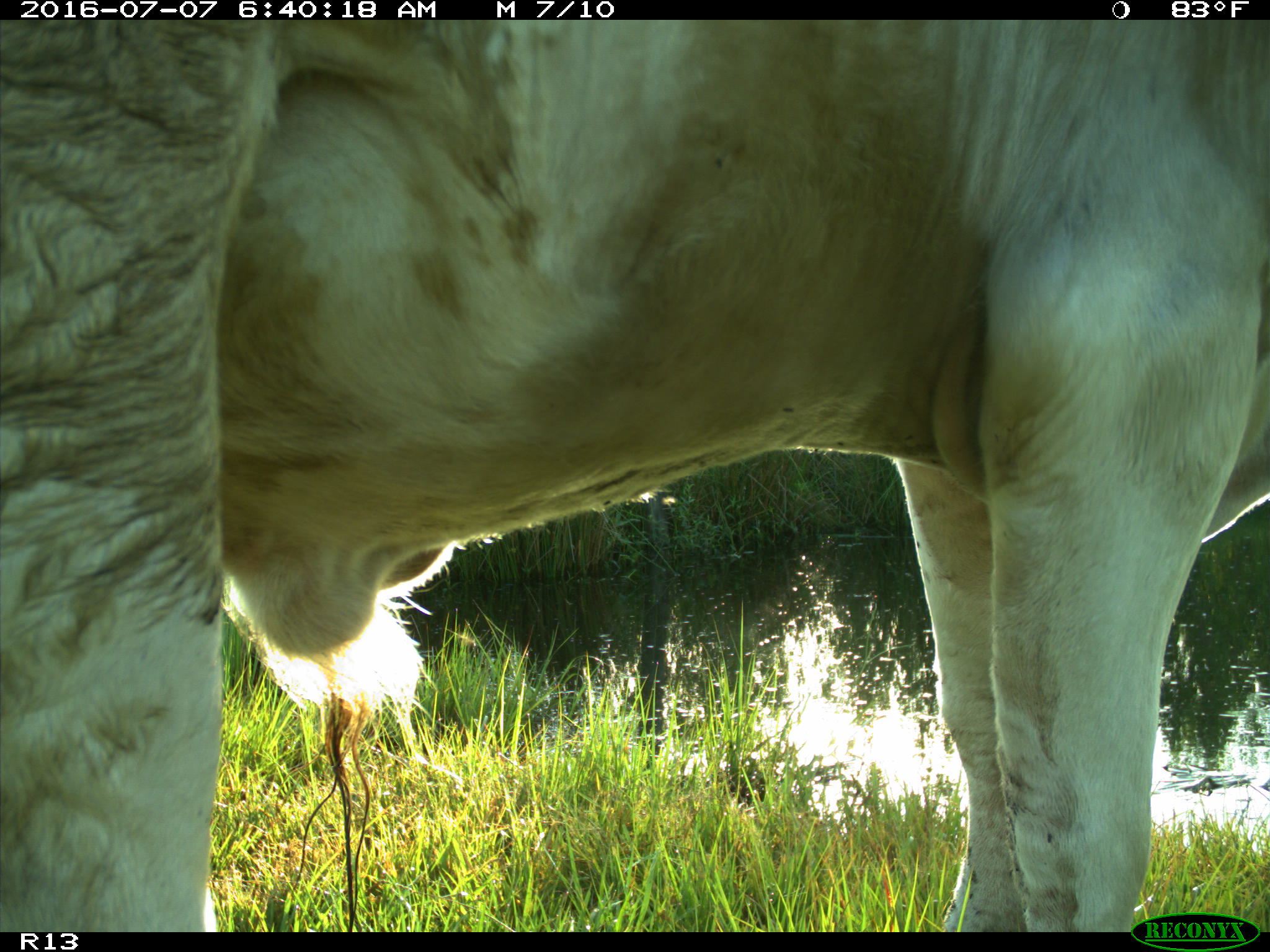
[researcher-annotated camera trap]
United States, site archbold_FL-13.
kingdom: Animalia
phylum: Chordata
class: Mammalia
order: Artiodactyla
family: Bovidae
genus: Bos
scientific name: Bos taurus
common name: domestic cow